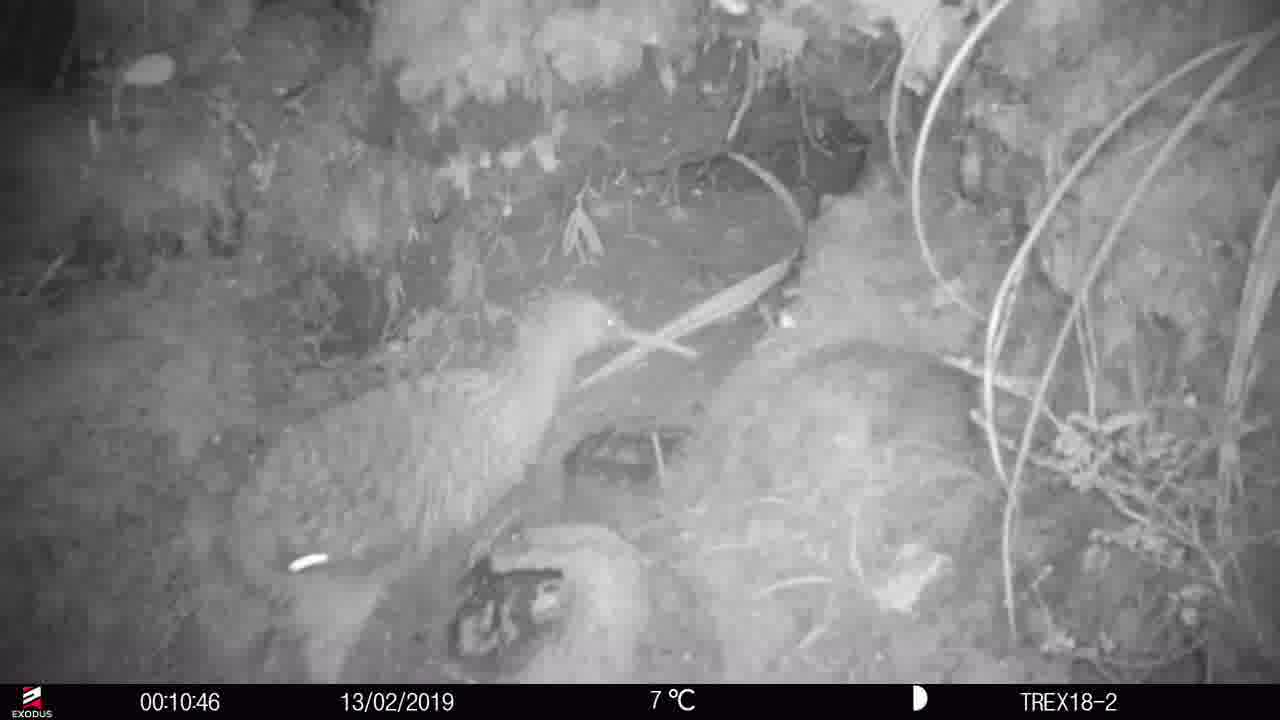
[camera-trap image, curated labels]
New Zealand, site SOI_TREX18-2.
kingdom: Animalia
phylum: Chordata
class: Aves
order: Apterygiformes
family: Apterygidae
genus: Apteryx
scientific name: Apteryx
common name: kiwi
Kiwi (Apteryx).